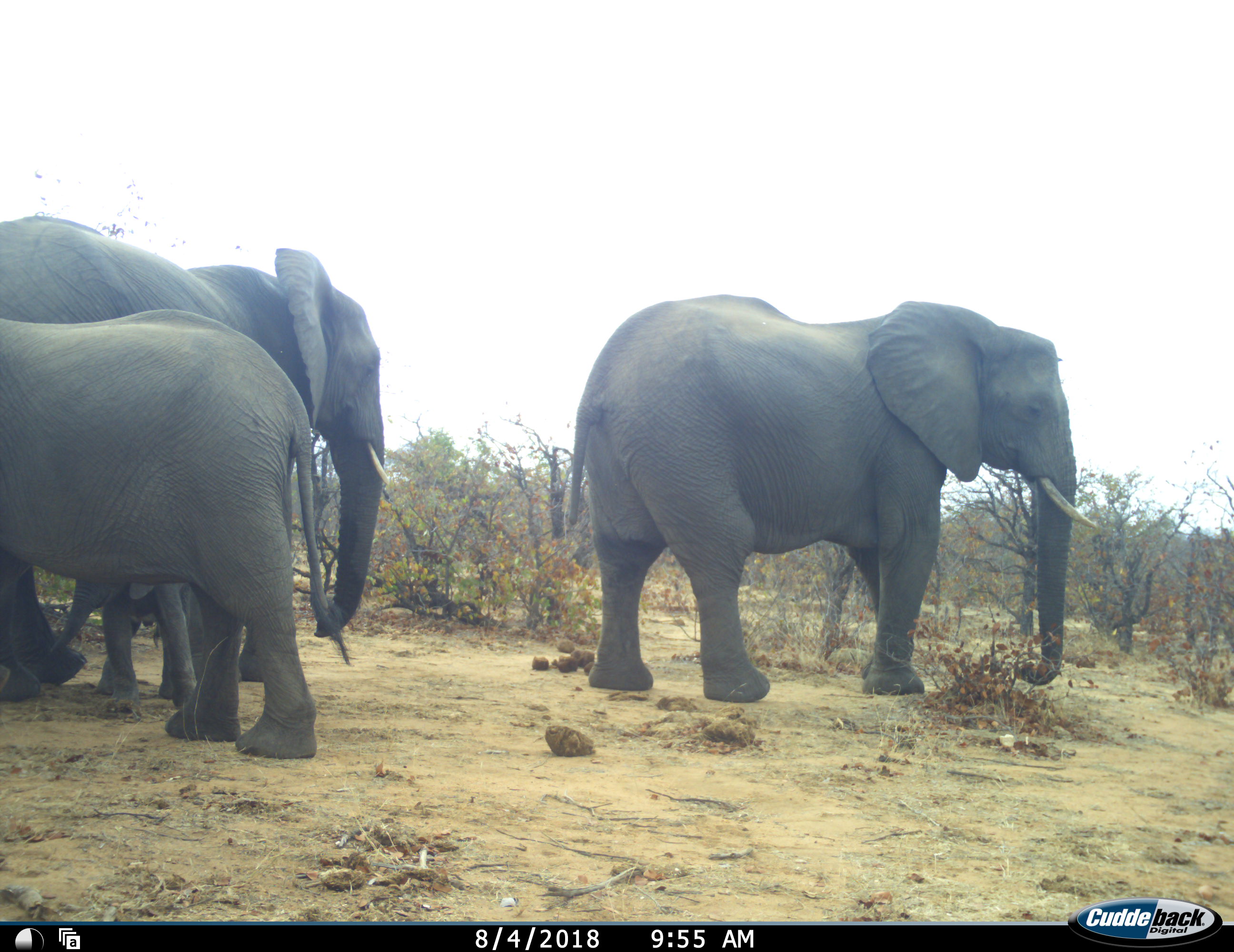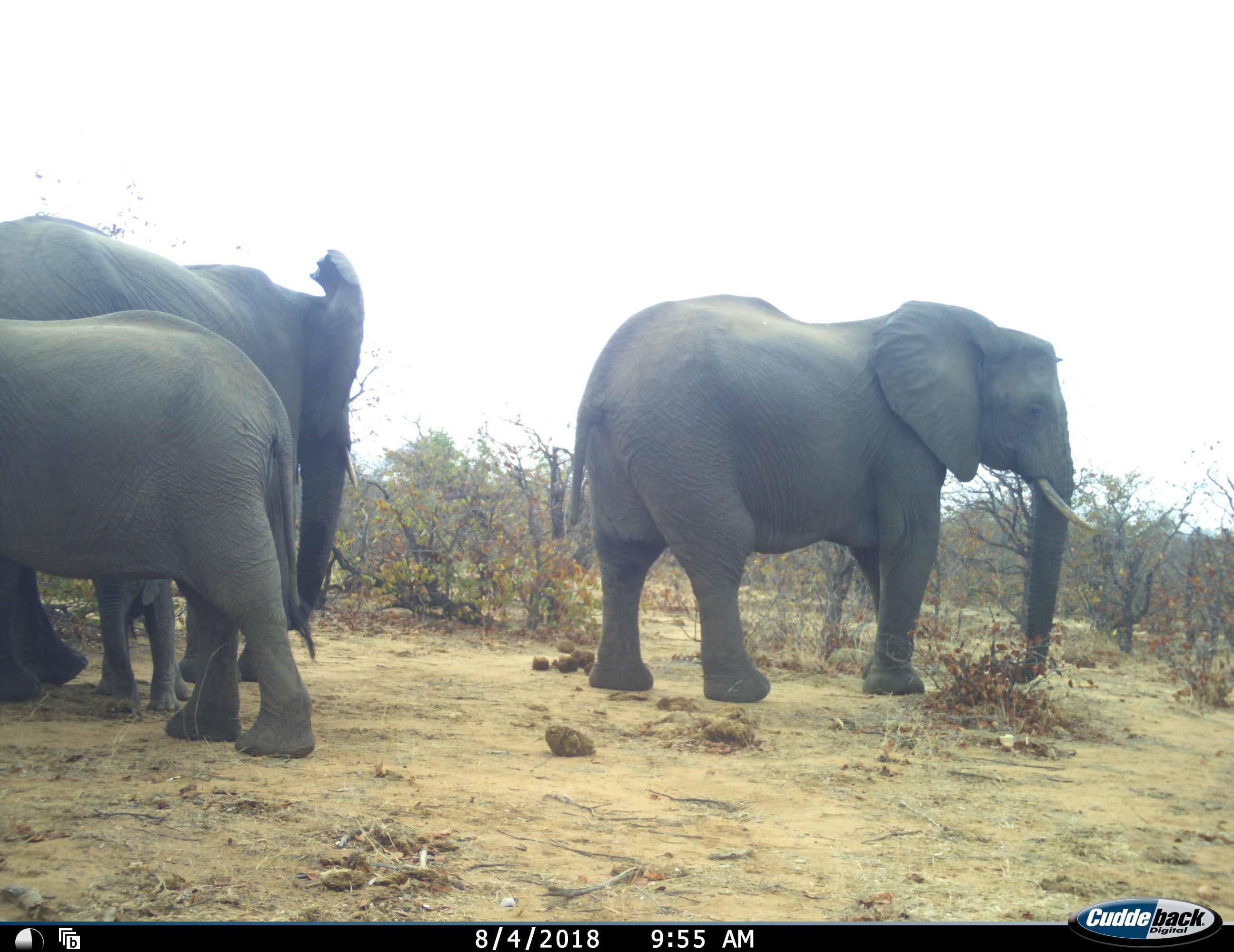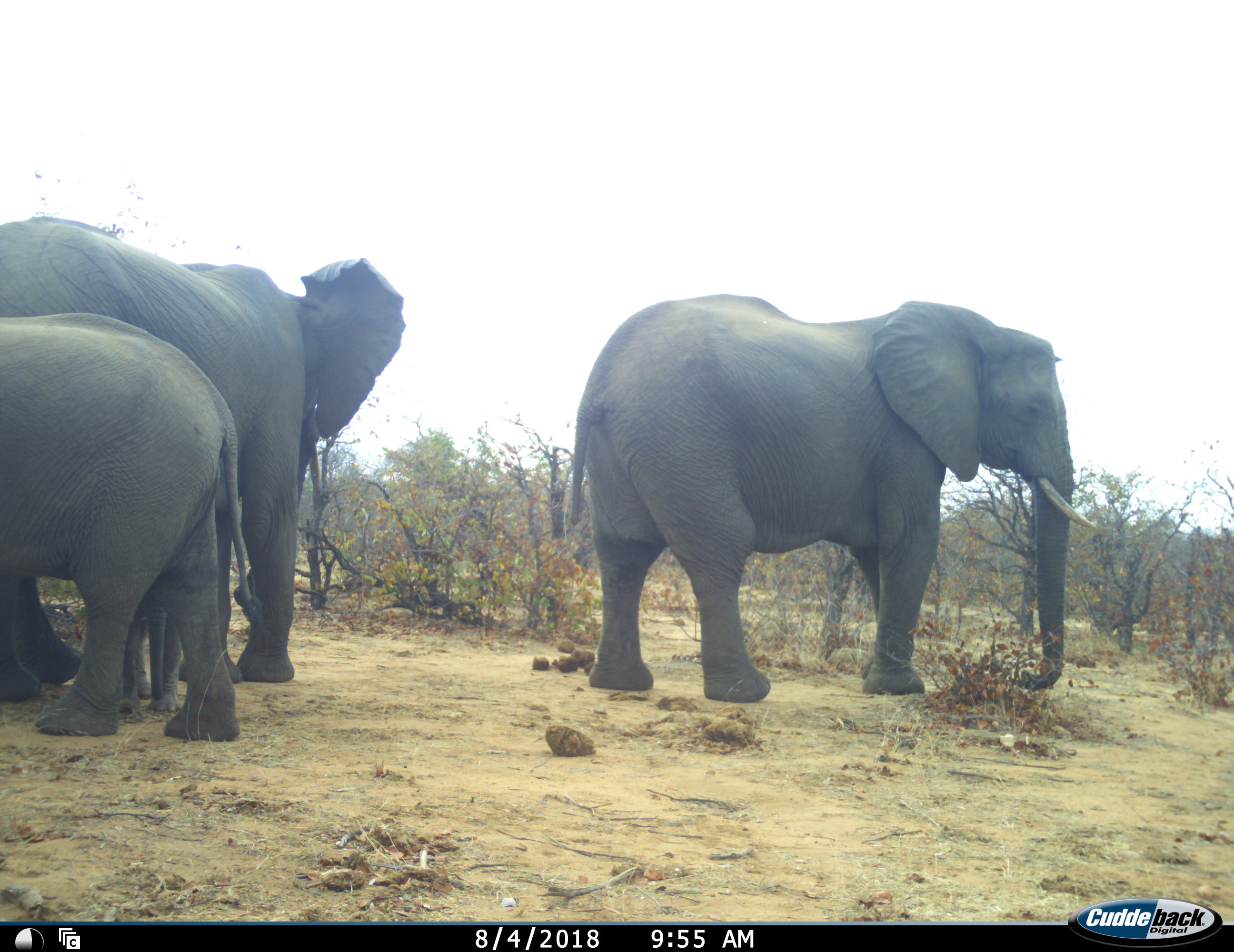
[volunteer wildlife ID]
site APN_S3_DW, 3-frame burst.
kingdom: Animalia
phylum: Chordata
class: Mammalia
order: Proboscidea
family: Elephantidae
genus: Loxodonta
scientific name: Loxodonta africana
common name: african bush elephant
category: elephant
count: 4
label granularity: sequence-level